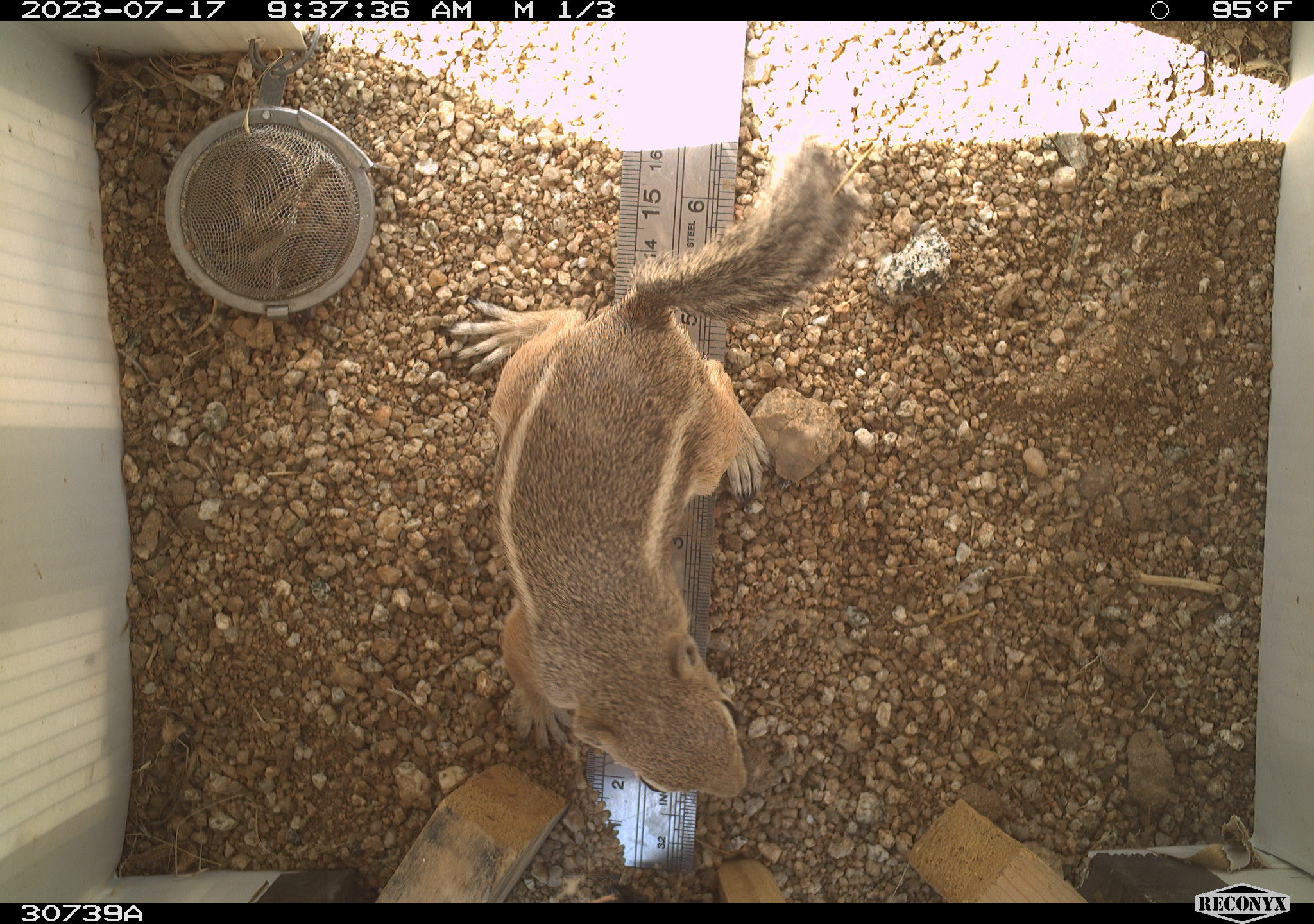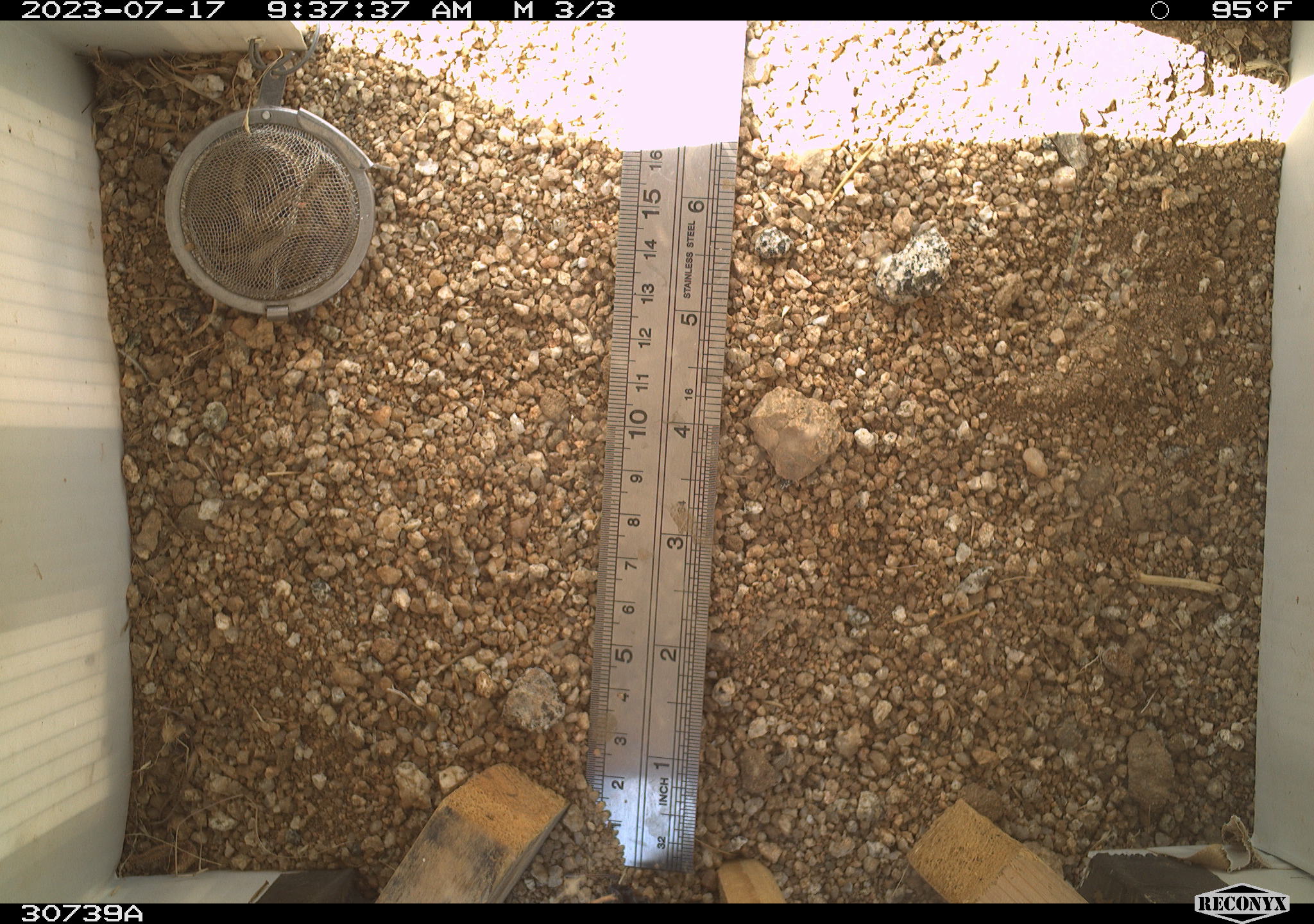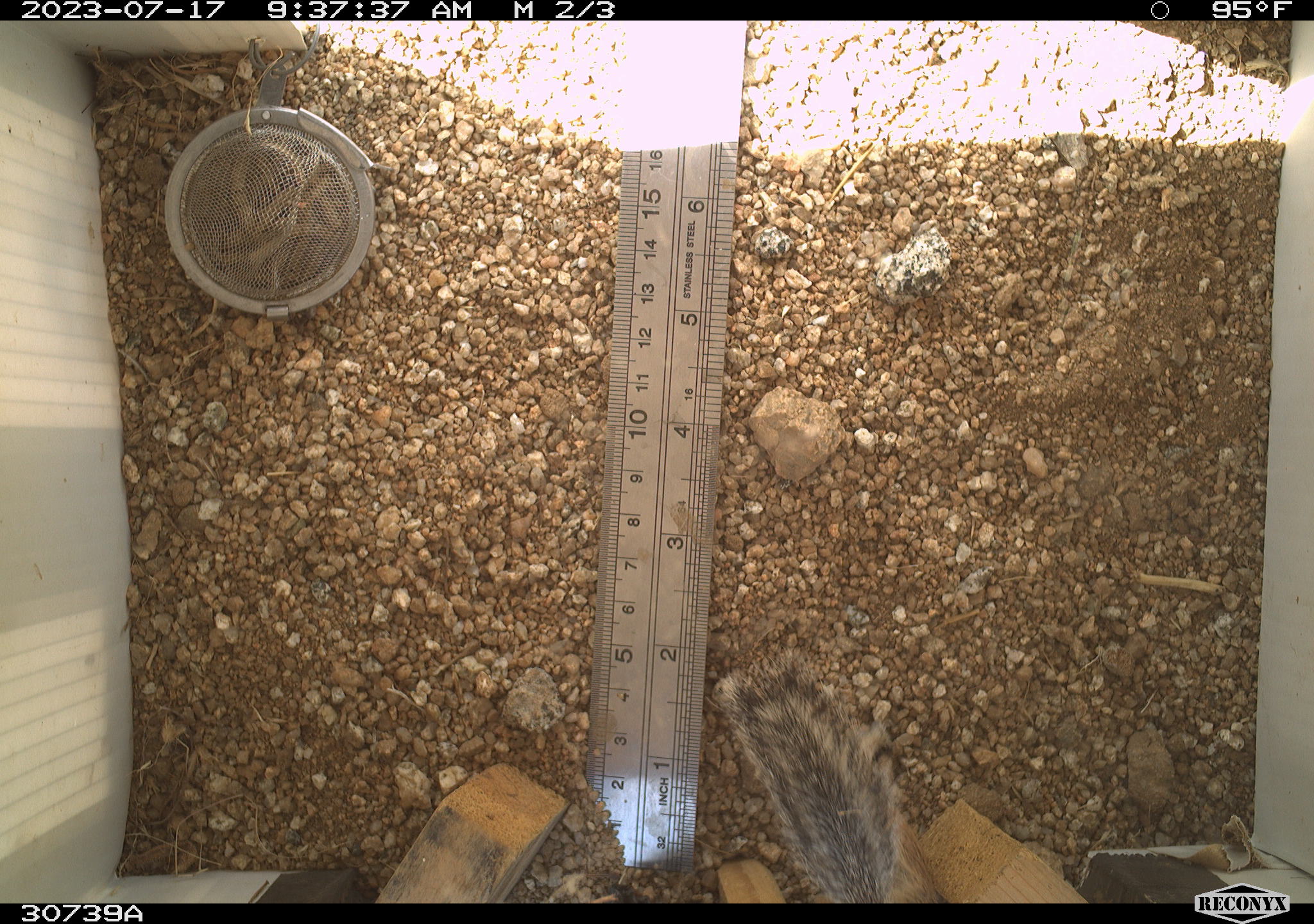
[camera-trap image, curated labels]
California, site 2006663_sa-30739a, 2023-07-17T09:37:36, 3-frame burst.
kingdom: Animalia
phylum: Chordata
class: Mammalia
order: Rodentia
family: Sciuridae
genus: Ammospermophilus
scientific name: Ammospermophilus leucurus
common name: white-tailed antelope squirrel